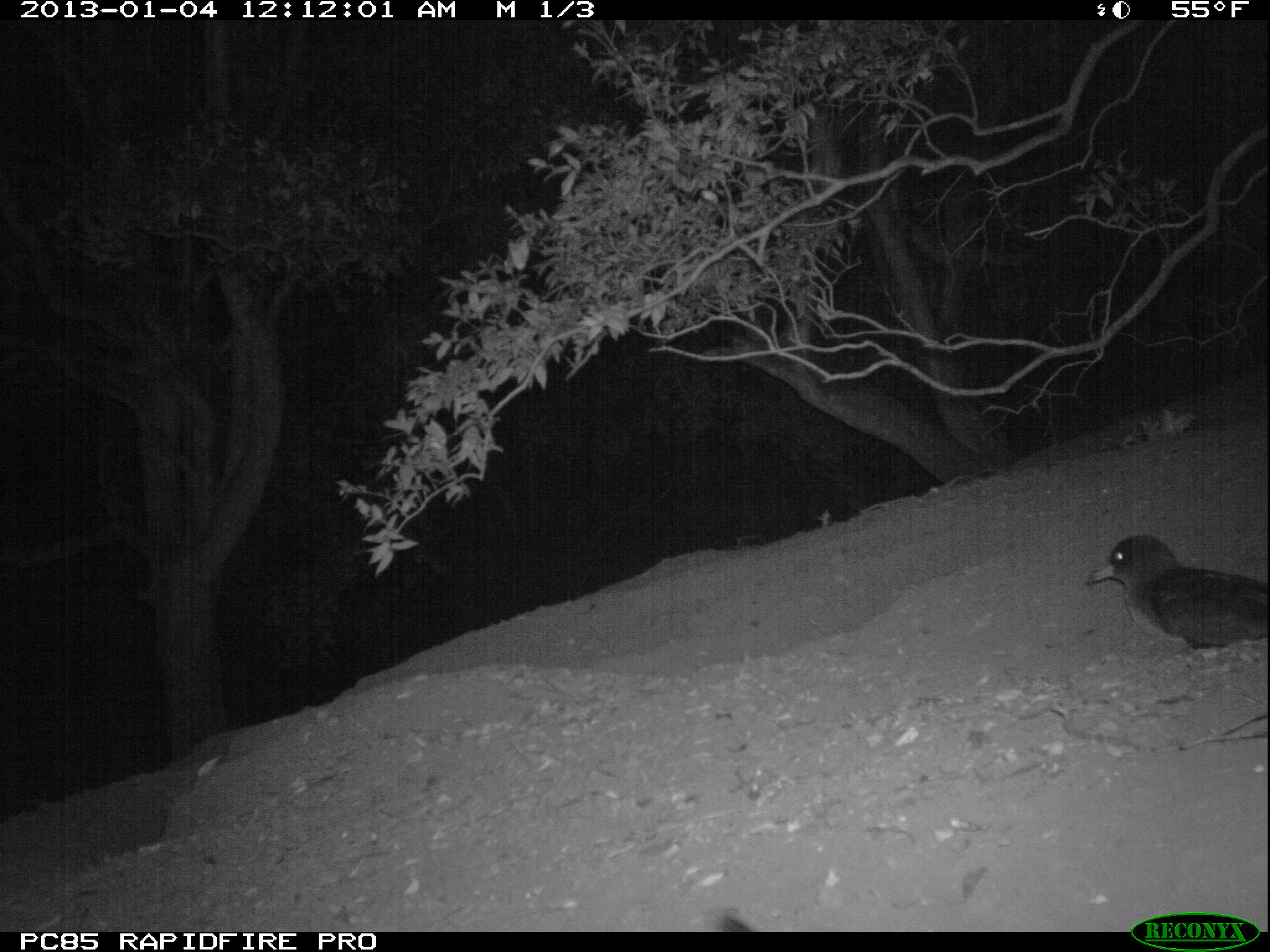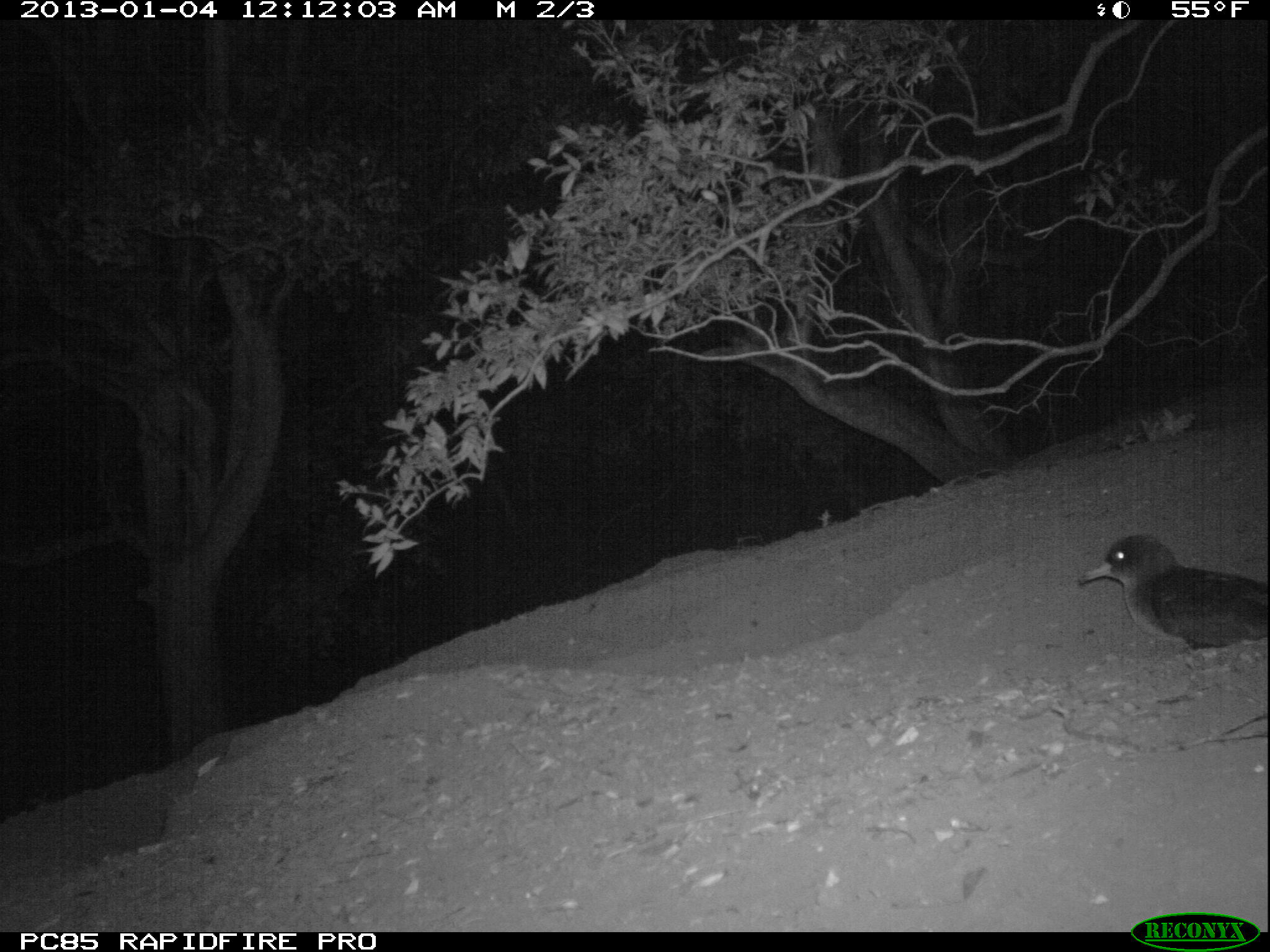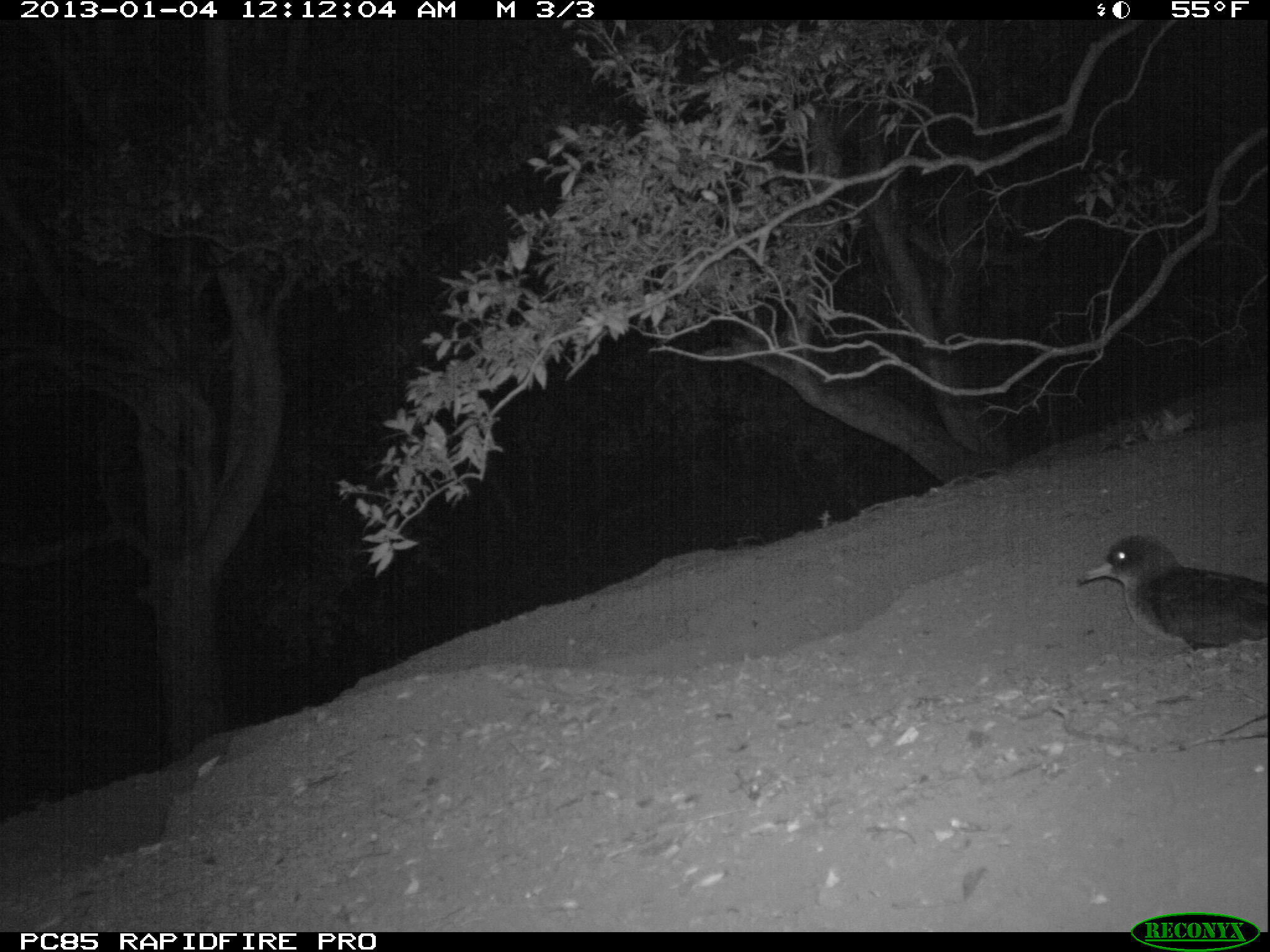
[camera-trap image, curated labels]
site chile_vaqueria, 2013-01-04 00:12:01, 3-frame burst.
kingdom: Animalia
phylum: Chordata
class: Aves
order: Procellariiformes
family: Procellariidae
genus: Calonectris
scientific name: Calonectris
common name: shearwater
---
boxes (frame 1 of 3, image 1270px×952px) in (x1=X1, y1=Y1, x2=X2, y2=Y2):
shearwater: (x1=1085, y1=531, x2=1270, y2=664)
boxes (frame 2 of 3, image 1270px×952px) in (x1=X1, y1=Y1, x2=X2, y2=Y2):
shearwater: (x1=1077, y1=531, x2=1270, y2=664)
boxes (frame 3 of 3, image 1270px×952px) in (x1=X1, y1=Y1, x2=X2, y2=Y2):
shearwater: (x1=1077, y1=532, x2=1270, y2=668)